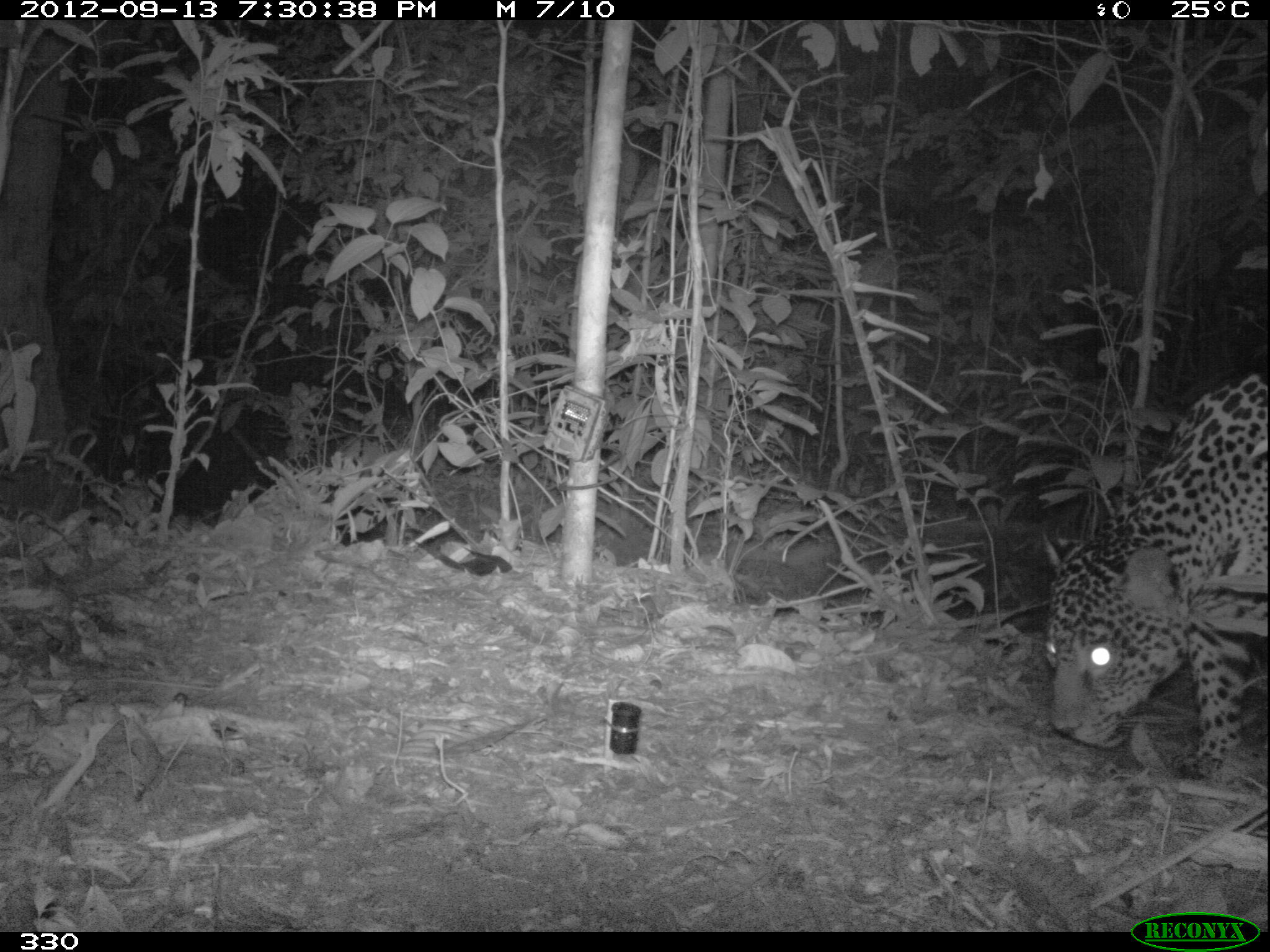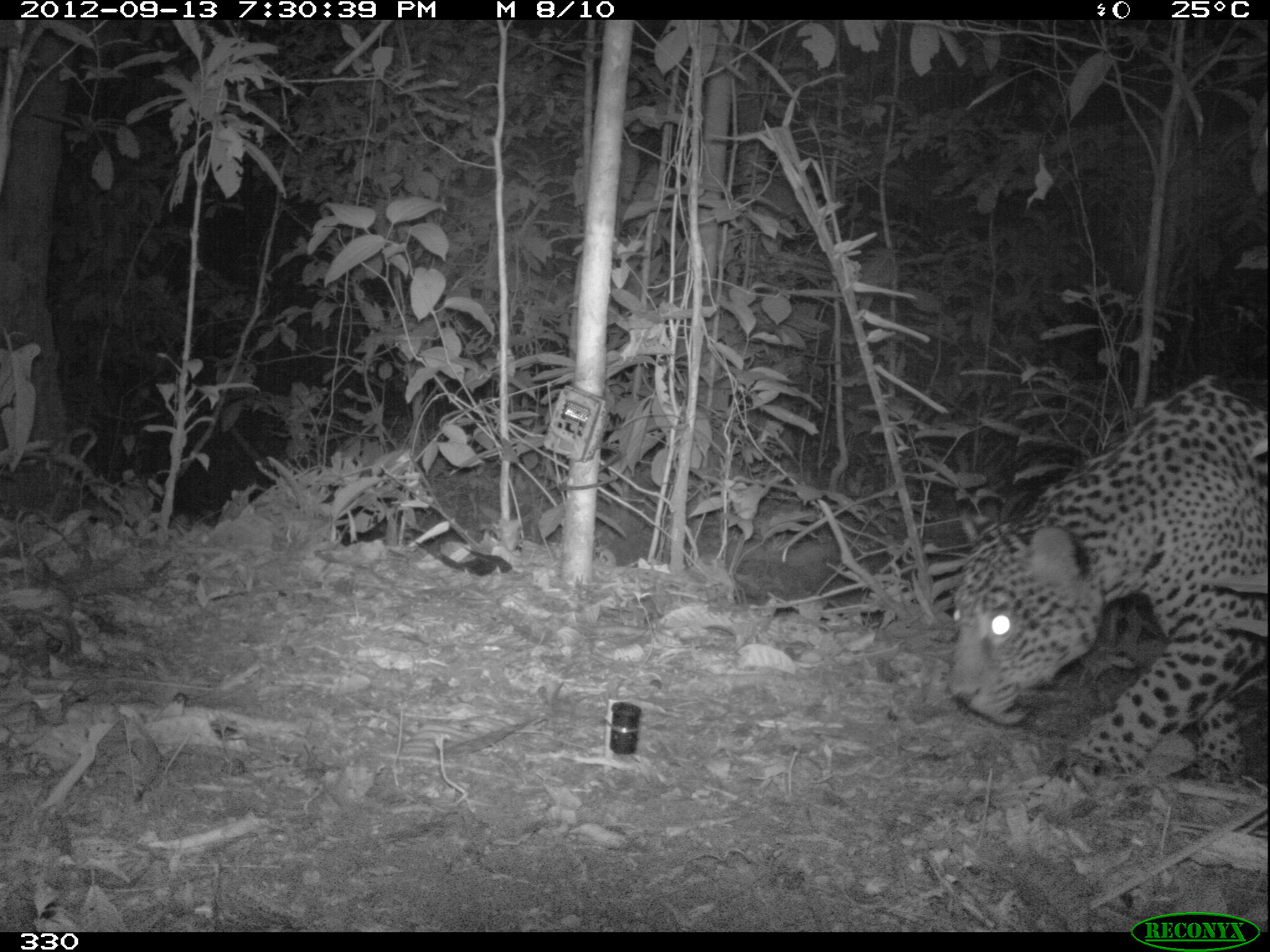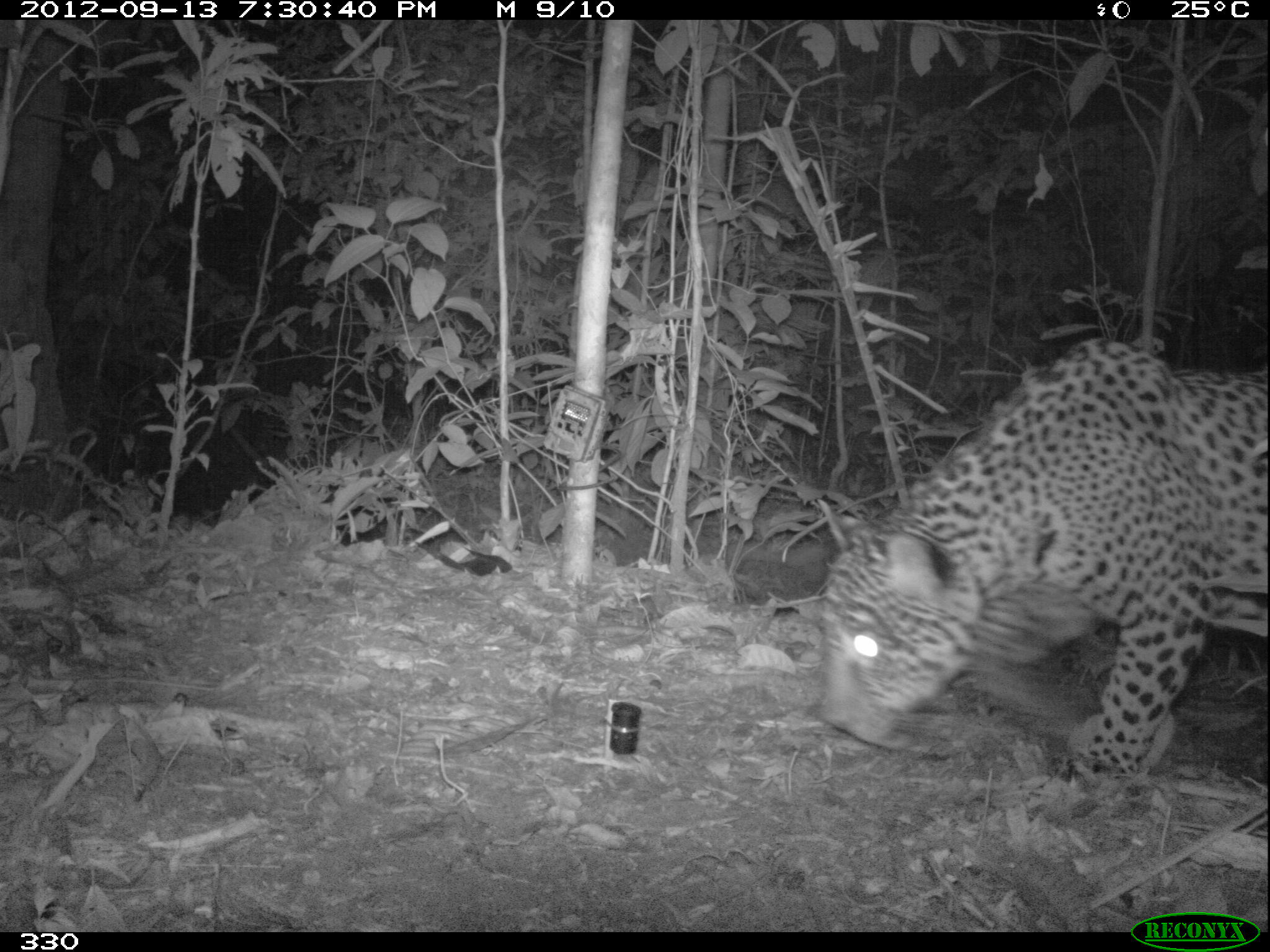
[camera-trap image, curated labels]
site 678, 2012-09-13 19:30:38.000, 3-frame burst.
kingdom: Animalia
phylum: Chordata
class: Mammalia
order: Carnivora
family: Felidae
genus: Panthera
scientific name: Panthera onca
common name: jaguar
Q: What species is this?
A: Panthera onca (jaguar).